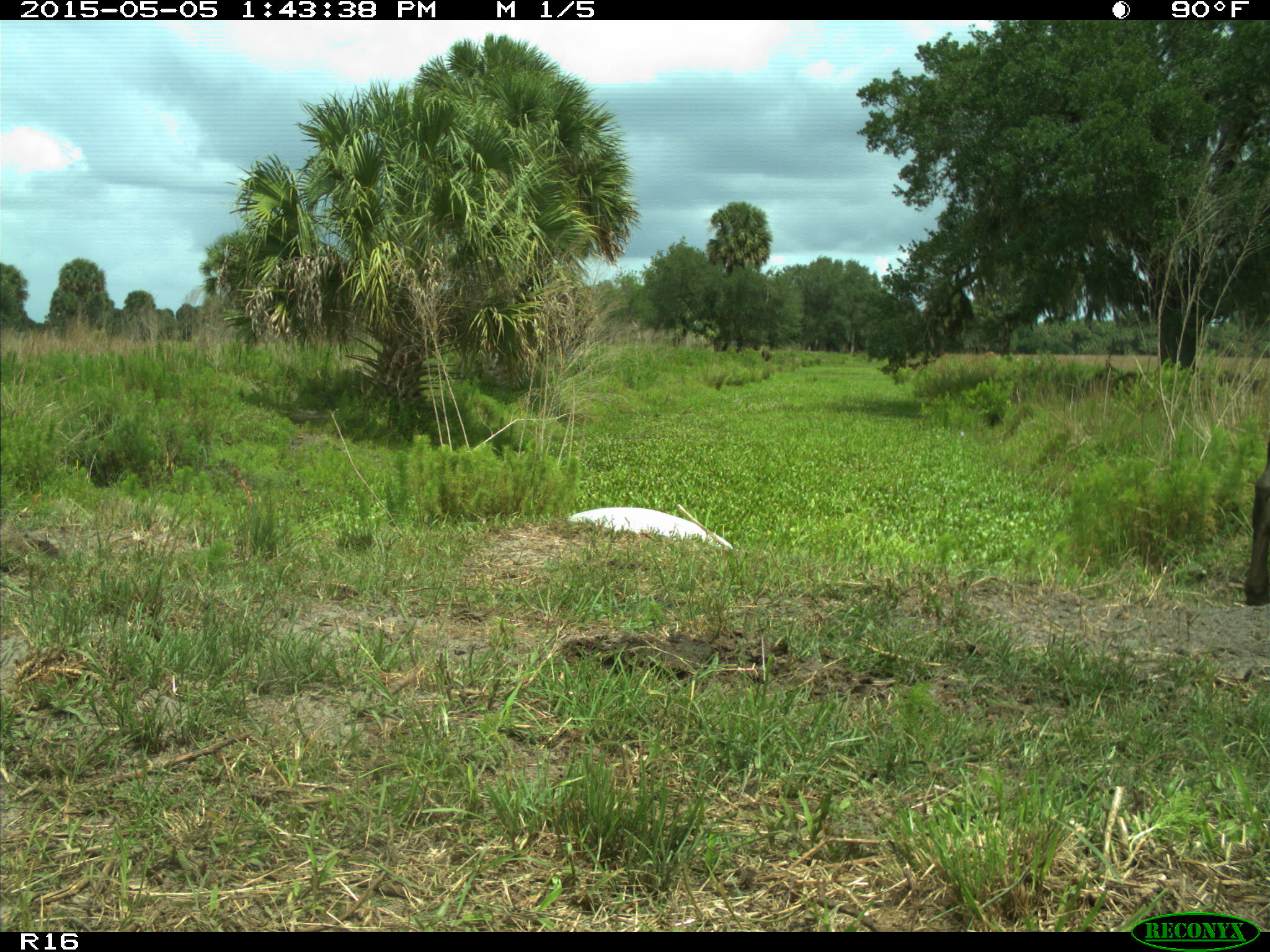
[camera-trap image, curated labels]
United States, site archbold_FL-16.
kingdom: Animalia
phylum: Chordata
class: Mammalia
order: Artiodactyla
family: Bovidae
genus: Bos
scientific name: Bos taurus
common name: domestic cow